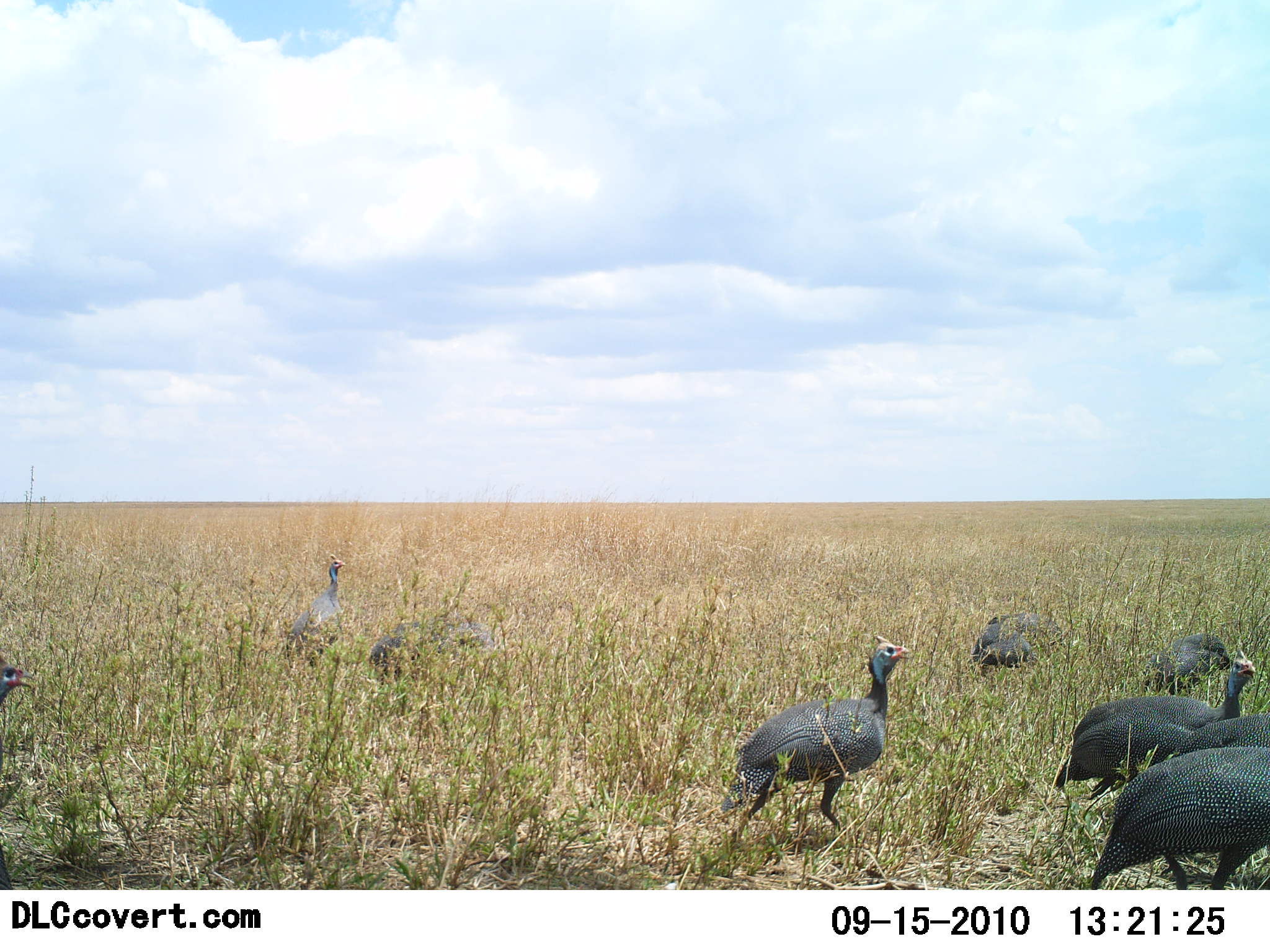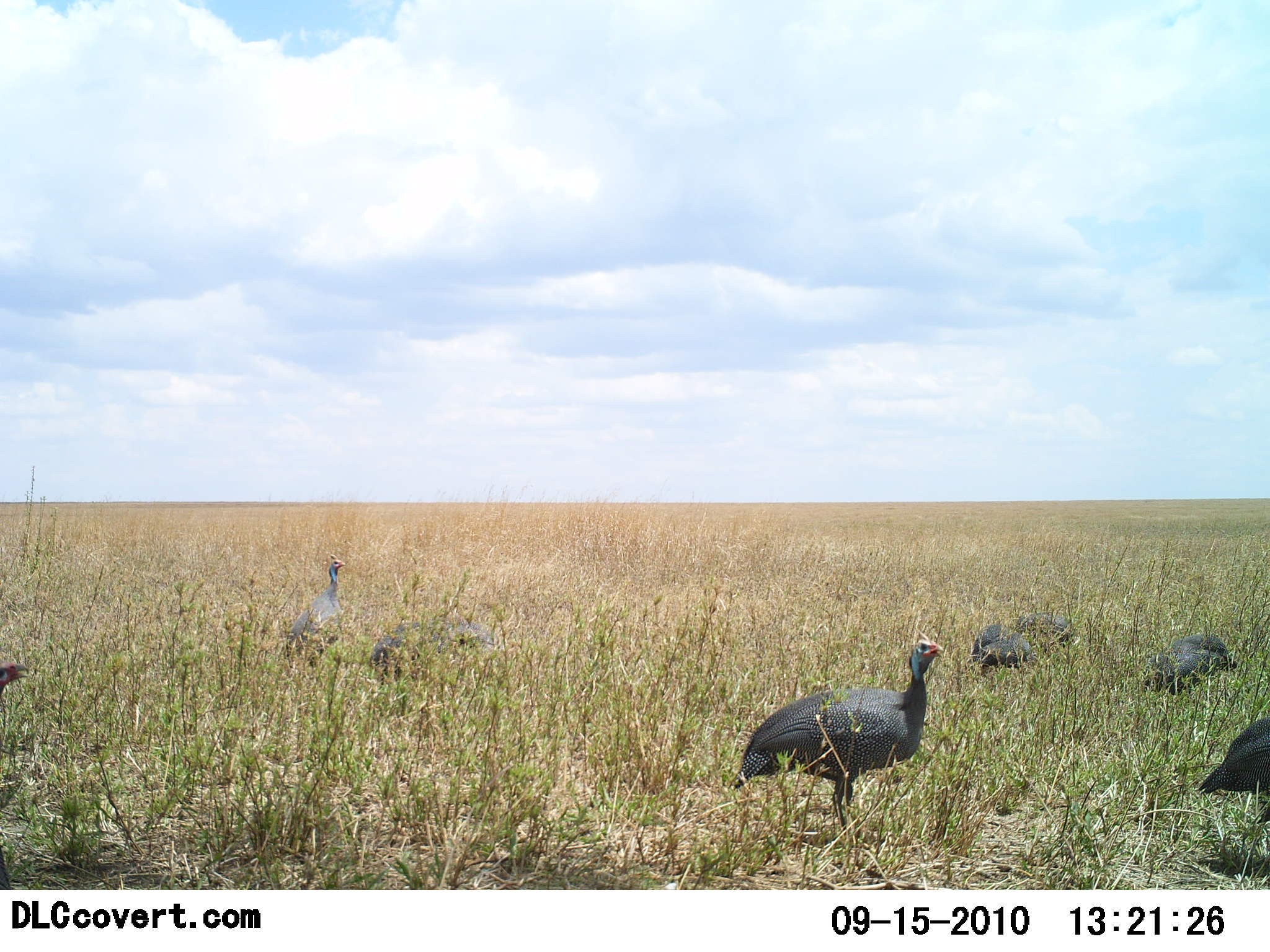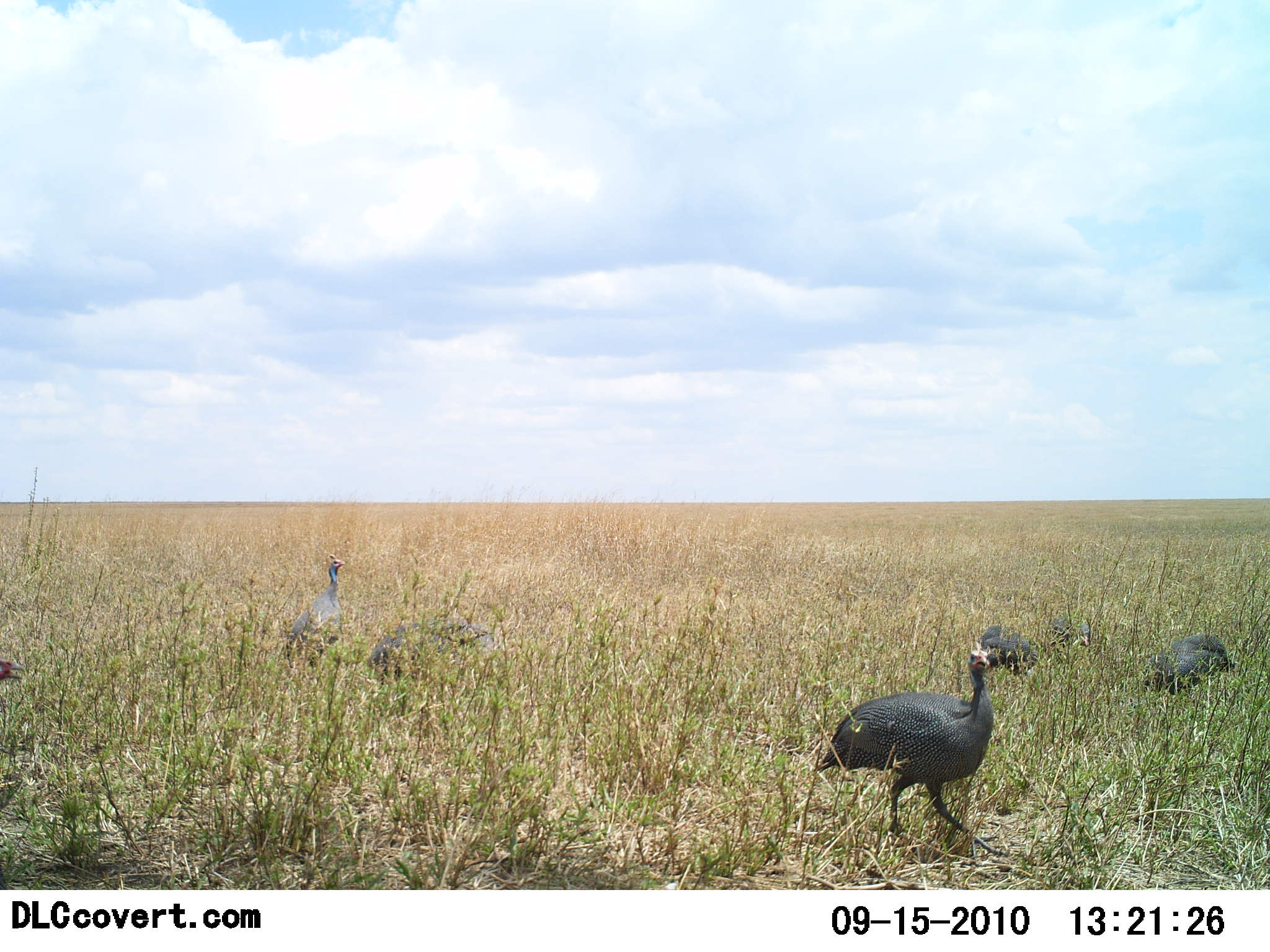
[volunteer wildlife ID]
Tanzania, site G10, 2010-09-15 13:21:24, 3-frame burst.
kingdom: Animalia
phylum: Chordata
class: Aves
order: Galliformes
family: Numididae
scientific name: Numididae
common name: guinea fowl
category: guineafowl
Guineafowl (guinea fowl) (Numididae), count 9. Behavior (volunteer vote fractions): standing 83%, resting 17%, moving 67%, interacting 0%. Young present (vote fraction): 0%. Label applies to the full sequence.